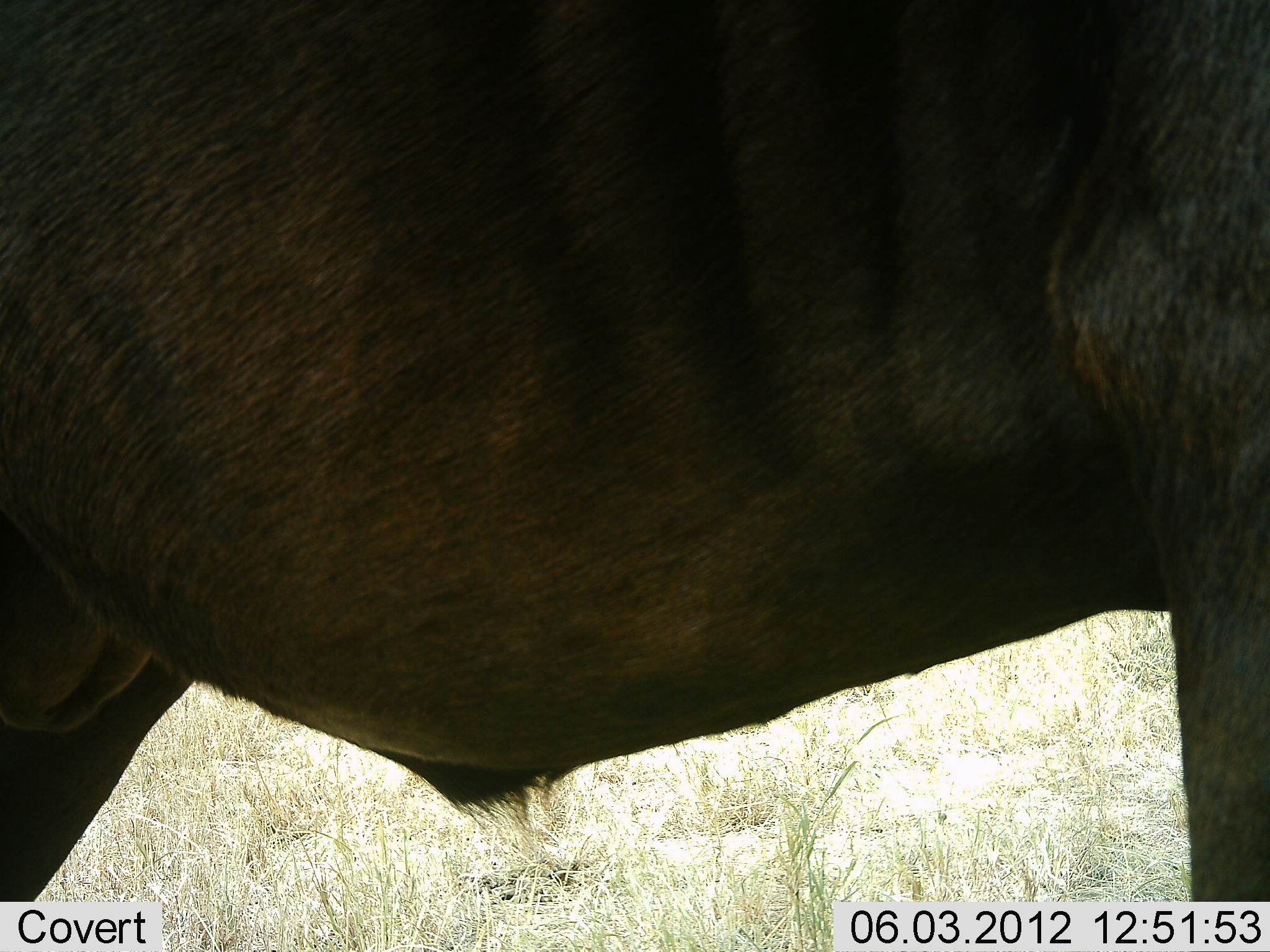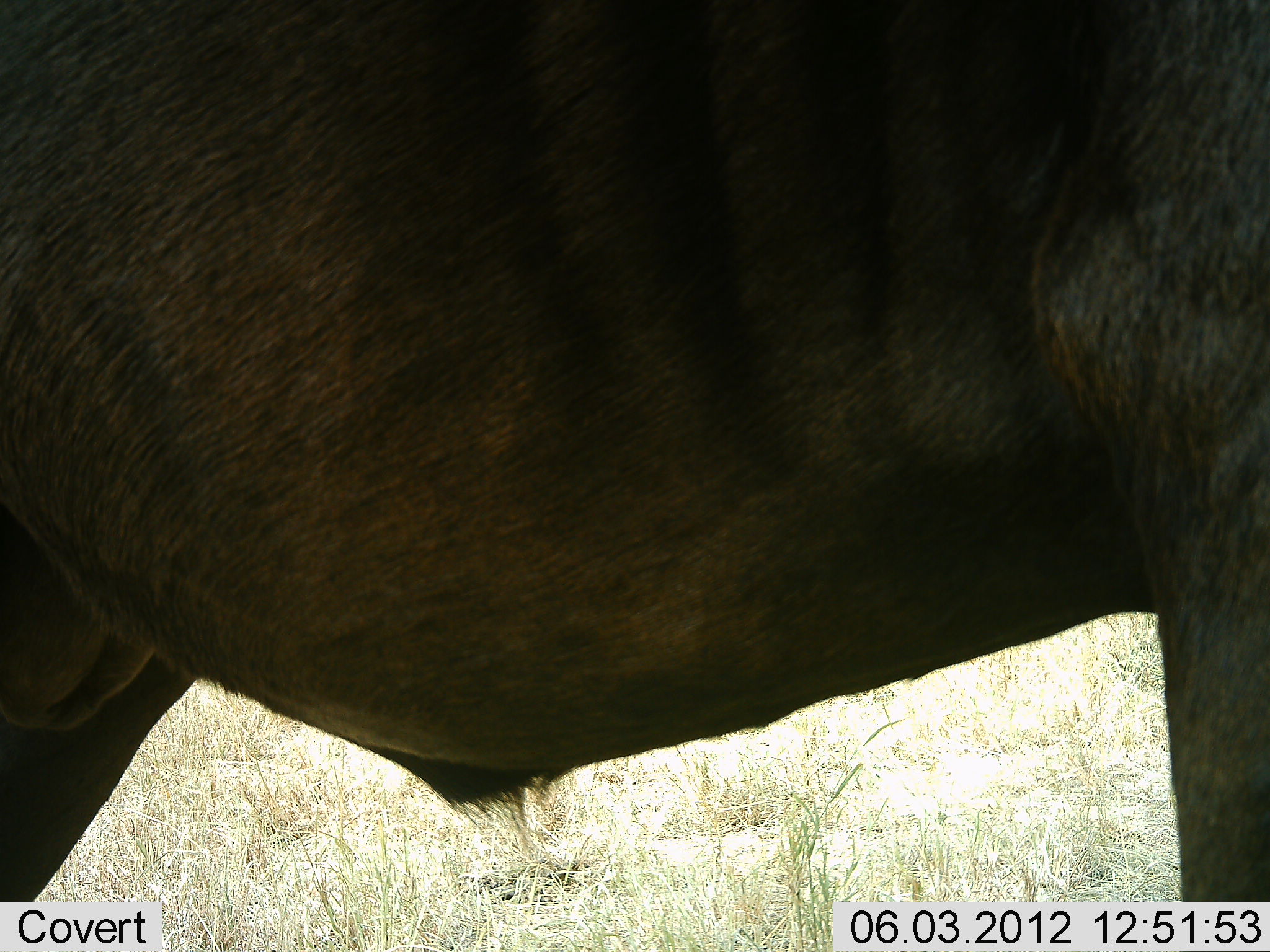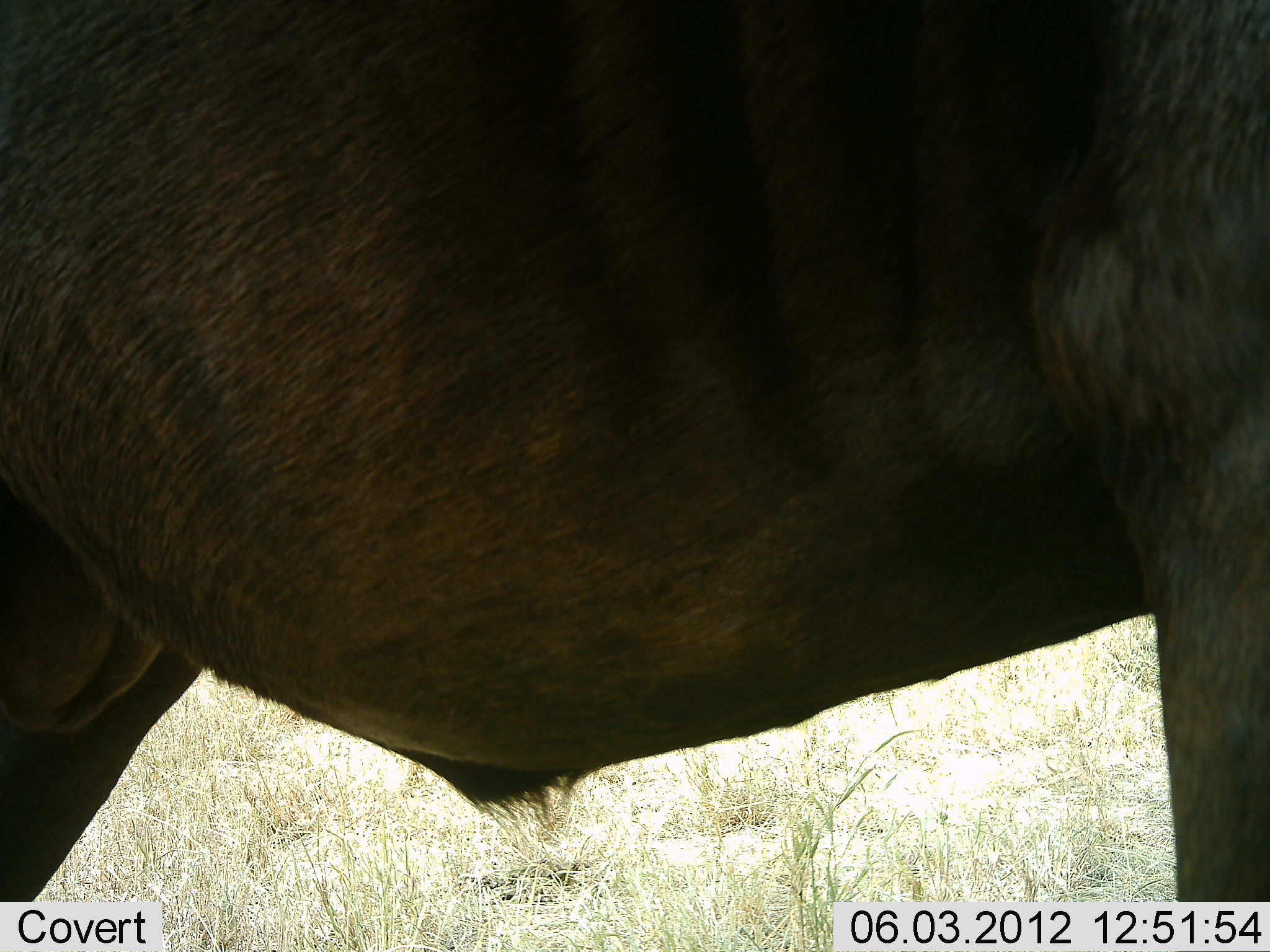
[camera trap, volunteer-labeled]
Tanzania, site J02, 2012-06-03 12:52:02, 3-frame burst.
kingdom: Animalia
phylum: Chordata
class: Mammalia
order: Artiodactyla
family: Bovidae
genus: Connochaetes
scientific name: Connochaetes taurinus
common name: blue wildebeest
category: wildebeest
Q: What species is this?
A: Wildebeest (blue wildebeest) (Connochaetes taurinus).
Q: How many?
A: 1.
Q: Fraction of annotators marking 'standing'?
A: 100%.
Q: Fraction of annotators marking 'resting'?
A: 0%.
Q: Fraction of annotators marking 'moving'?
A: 0%.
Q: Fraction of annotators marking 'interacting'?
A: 0%.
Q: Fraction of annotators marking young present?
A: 0%.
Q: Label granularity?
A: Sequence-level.